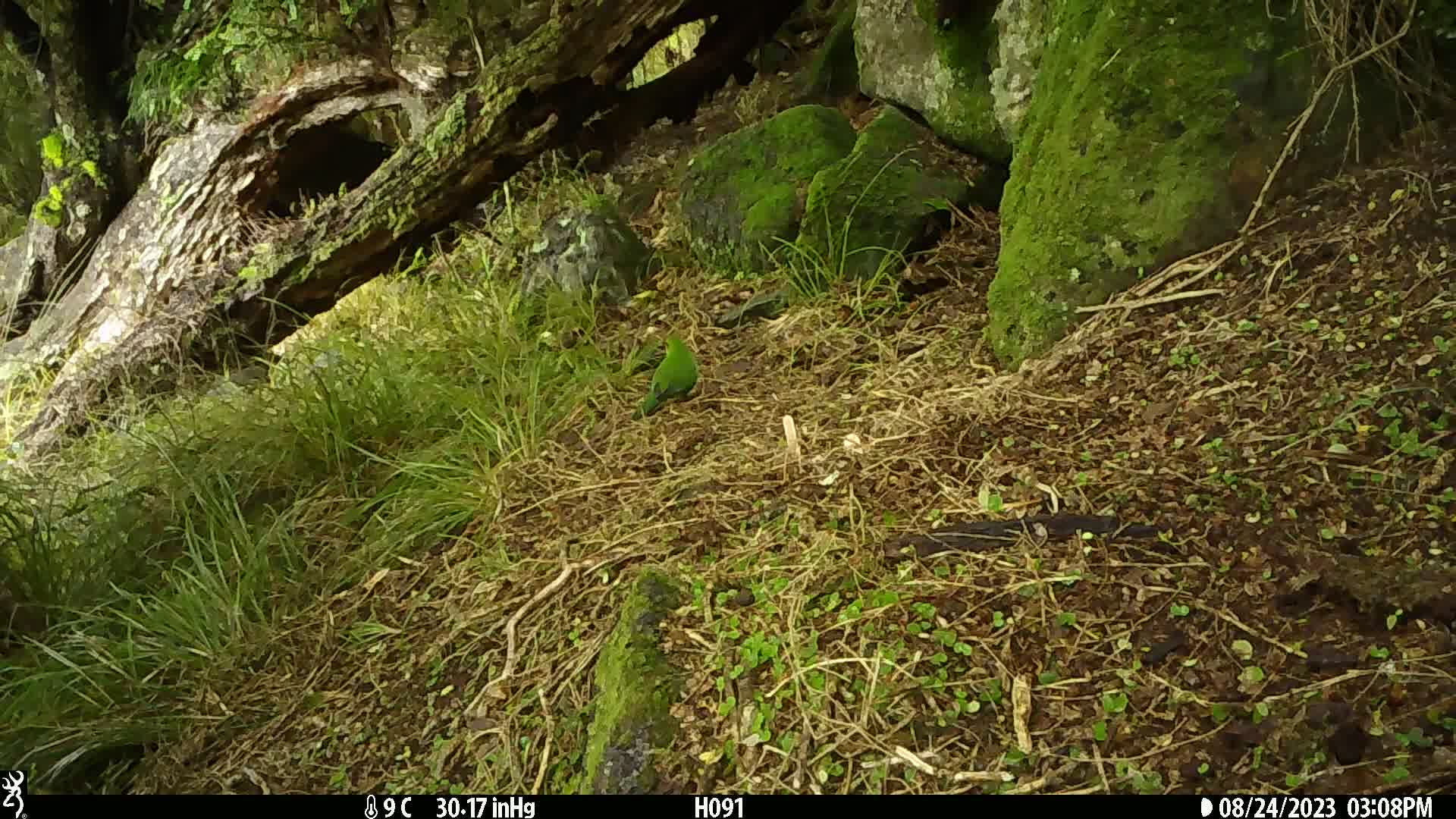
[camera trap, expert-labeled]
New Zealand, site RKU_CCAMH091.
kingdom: Animalia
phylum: Chordata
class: Aves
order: Psittaciformes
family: Psittaculidae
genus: Cyanoramphus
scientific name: Cyanoramphus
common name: parakeet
Parakeet (Cyanoramphus).